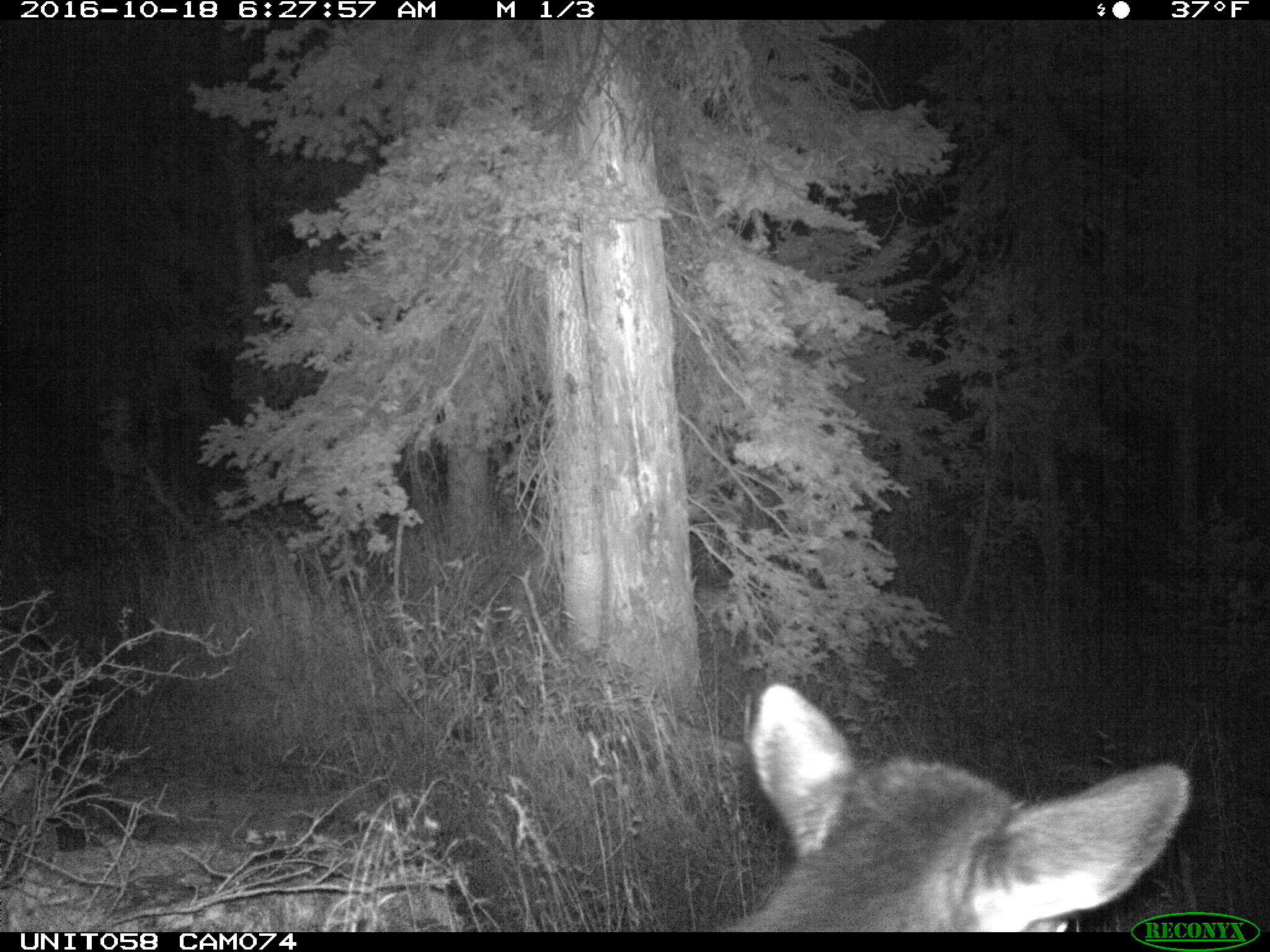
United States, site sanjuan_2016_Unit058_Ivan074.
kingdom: Animalia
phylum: Chordata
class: Mammalia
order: Artiodactyla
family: Cervidae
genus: Cervus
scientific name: Cervus elaphus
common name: red deer